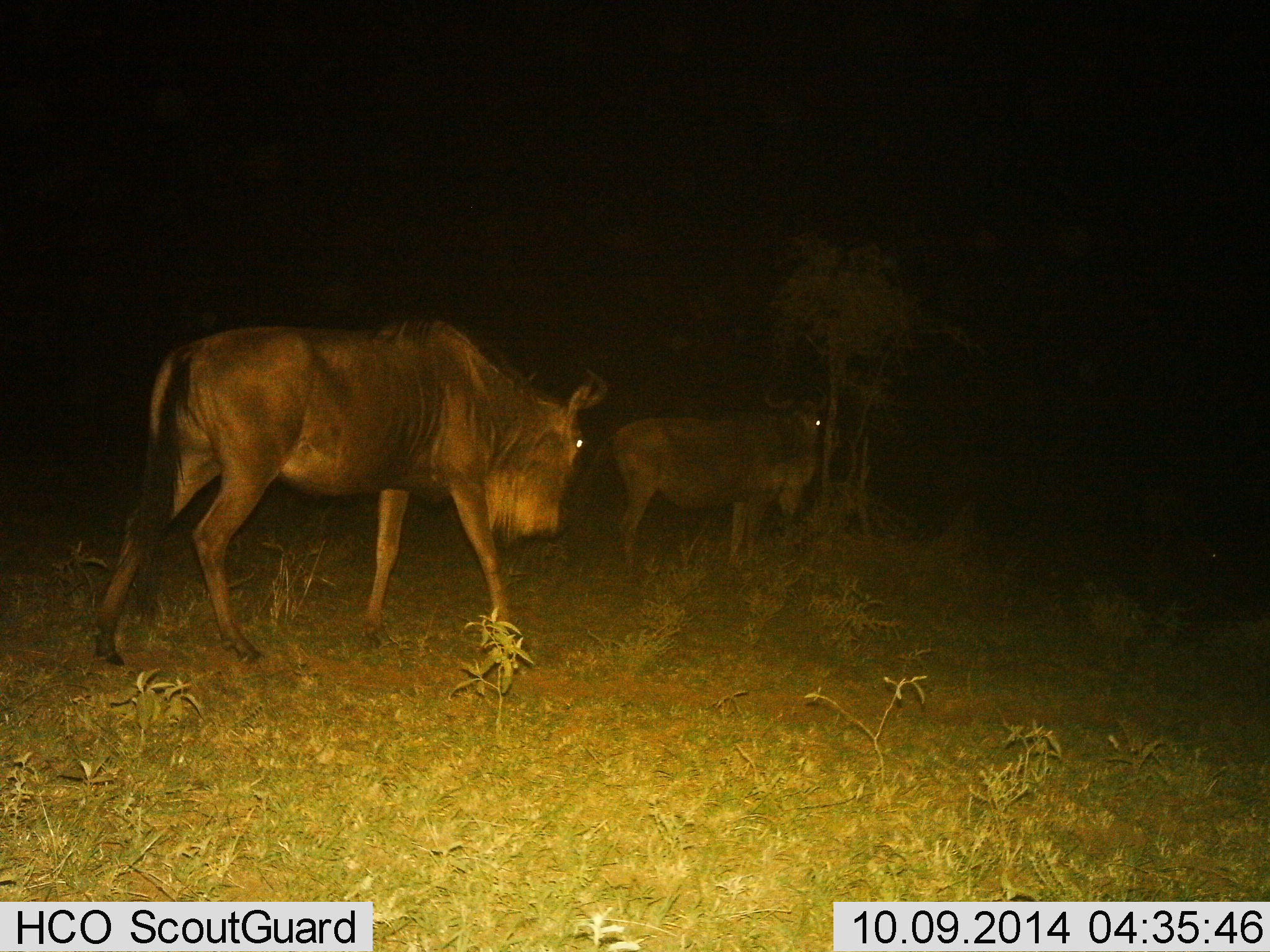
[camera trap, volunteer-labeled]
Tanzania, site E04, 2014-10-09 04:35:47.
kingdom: Animalia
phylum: Chordata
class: Mammalia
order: Artiodactyla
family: Bovidae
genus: Connochaetes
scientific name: Connochaetes taurinus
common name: blue wildebeest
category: wildebeest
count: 2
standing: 40%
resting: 10%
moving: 100%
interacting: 0%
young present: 0%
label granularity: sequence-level